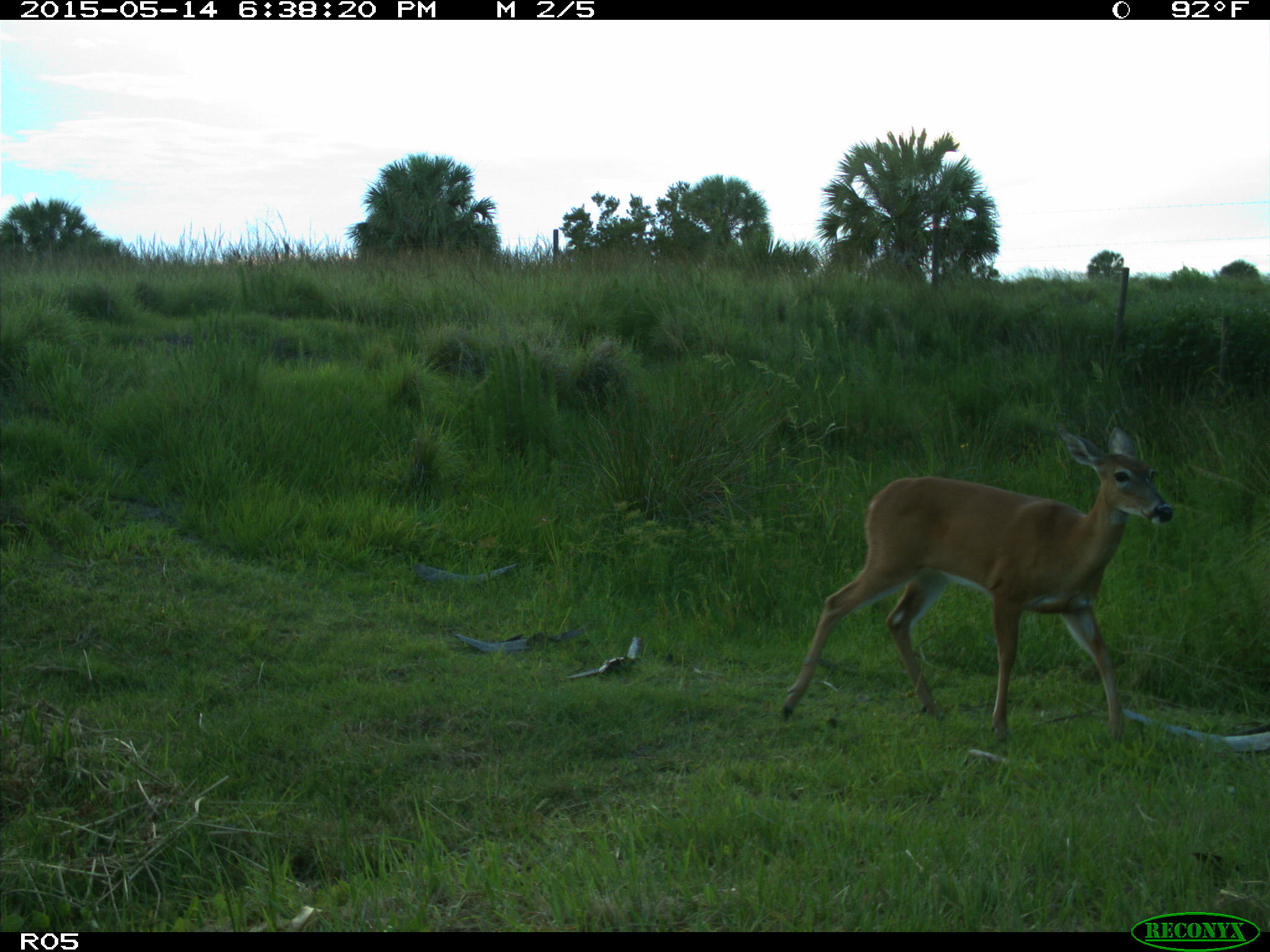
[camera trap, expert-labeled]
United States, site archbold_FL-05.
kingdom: Animalia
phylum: Chordata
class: Mammalia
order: Artiodactyla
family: Cervidae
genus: Odocoileus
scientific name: Odocoileus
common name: deer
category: unidentified deer